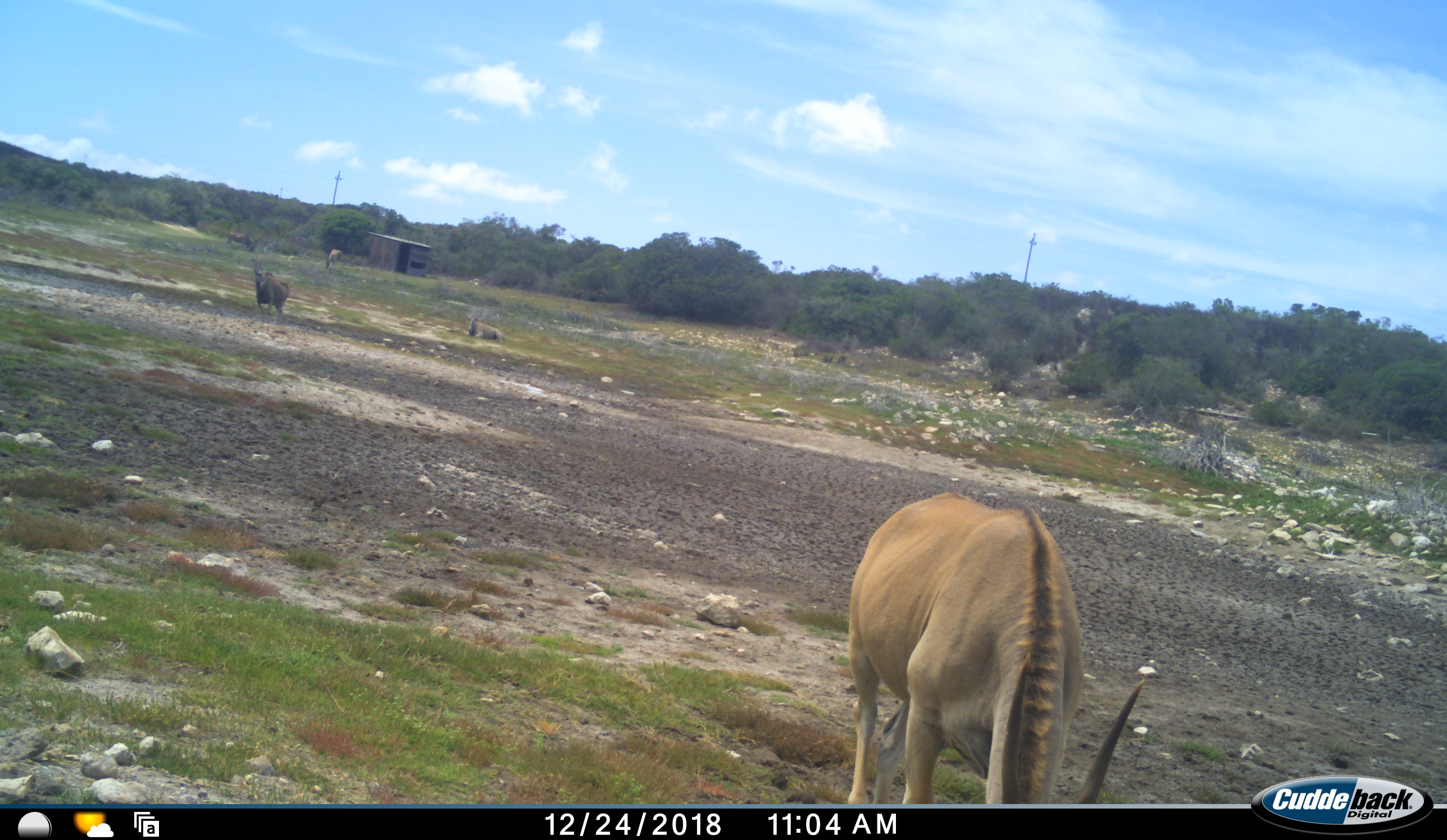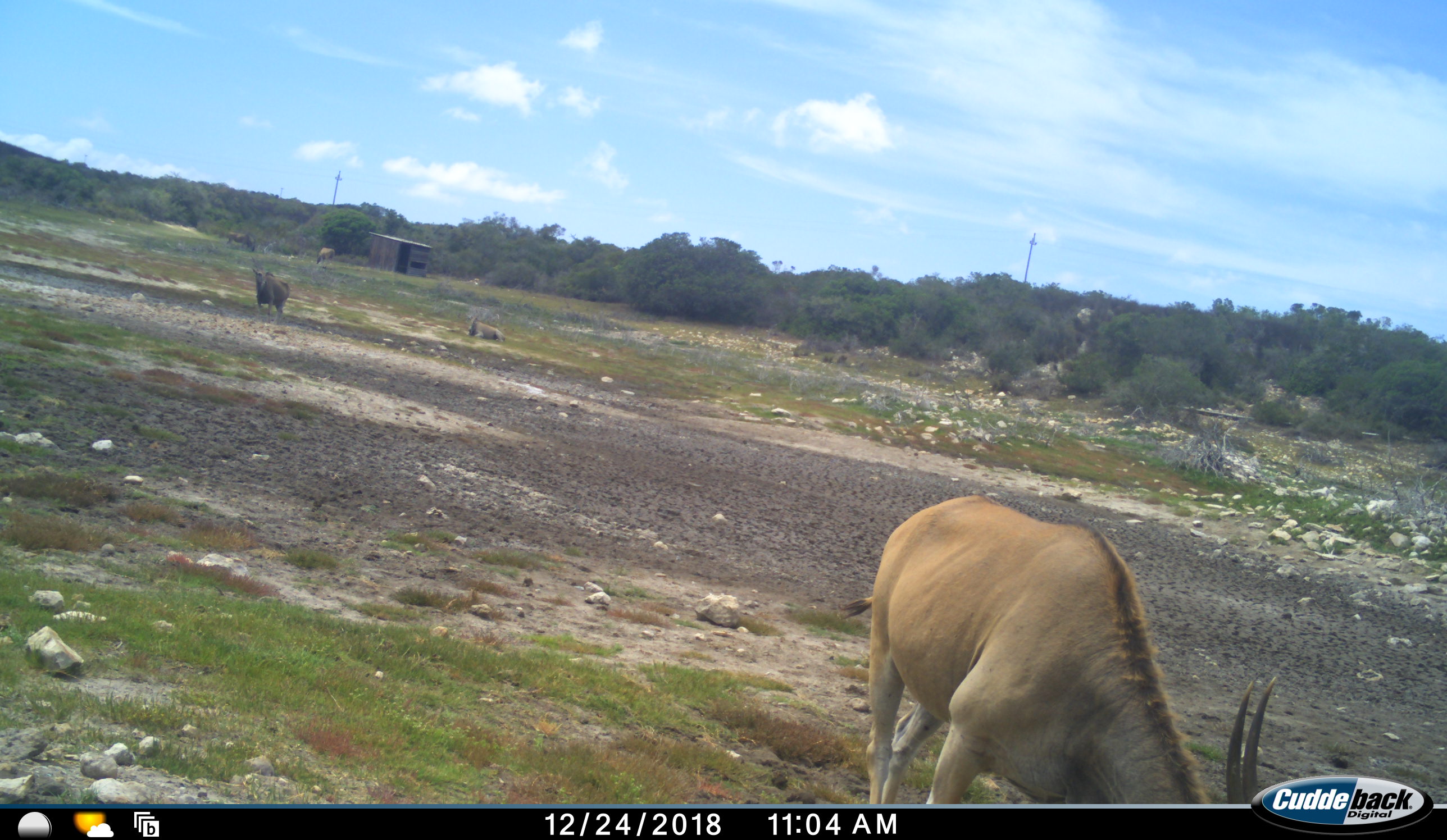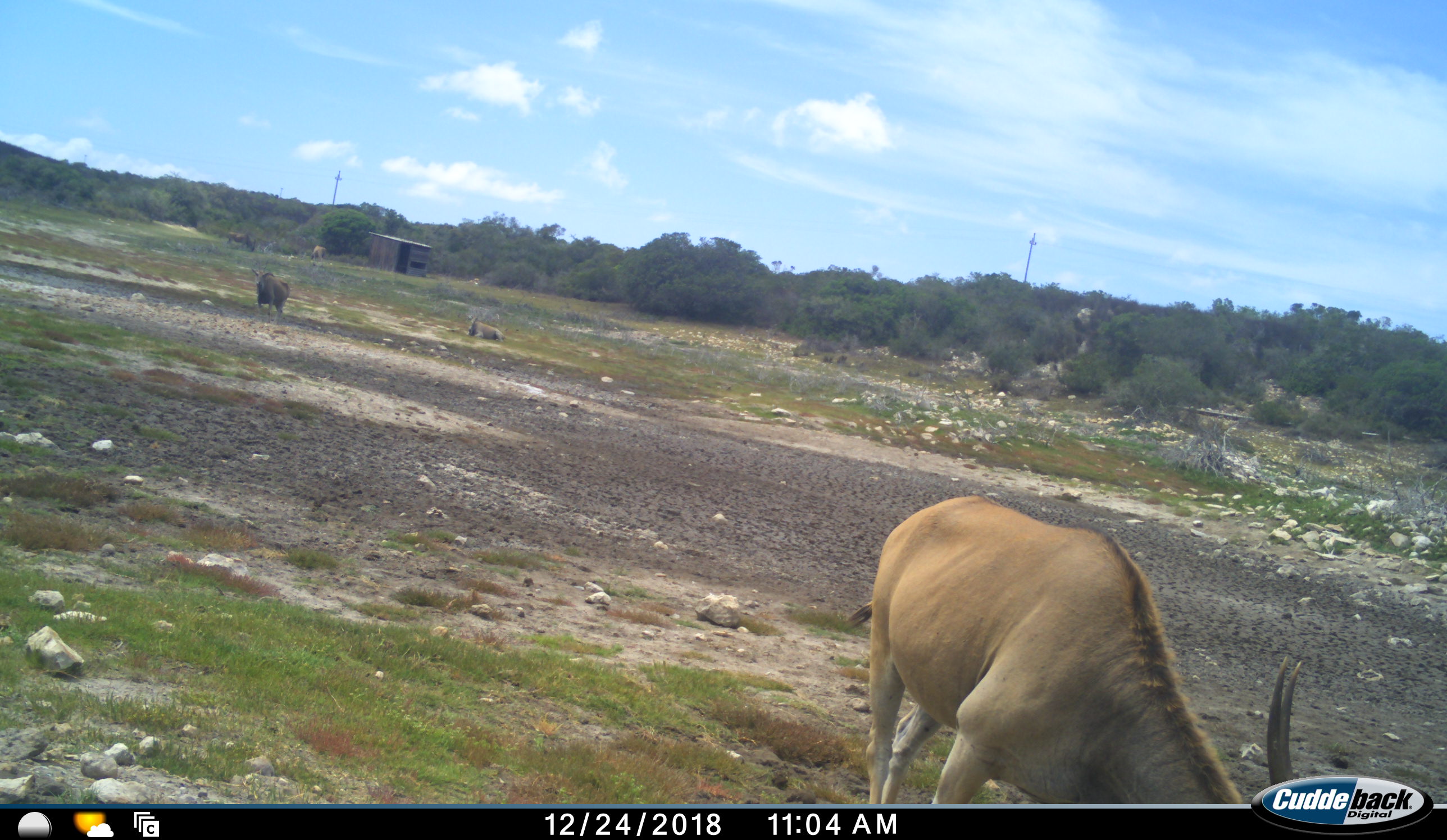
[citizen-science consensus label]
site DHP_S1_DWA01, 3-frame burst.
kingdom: Animalia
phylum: Chordata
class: Mammalia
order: Artiodactyla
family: Bovidae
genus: Tragelaphus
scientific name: Tragelaphus oryx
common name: eland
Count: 4.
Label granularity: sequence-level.